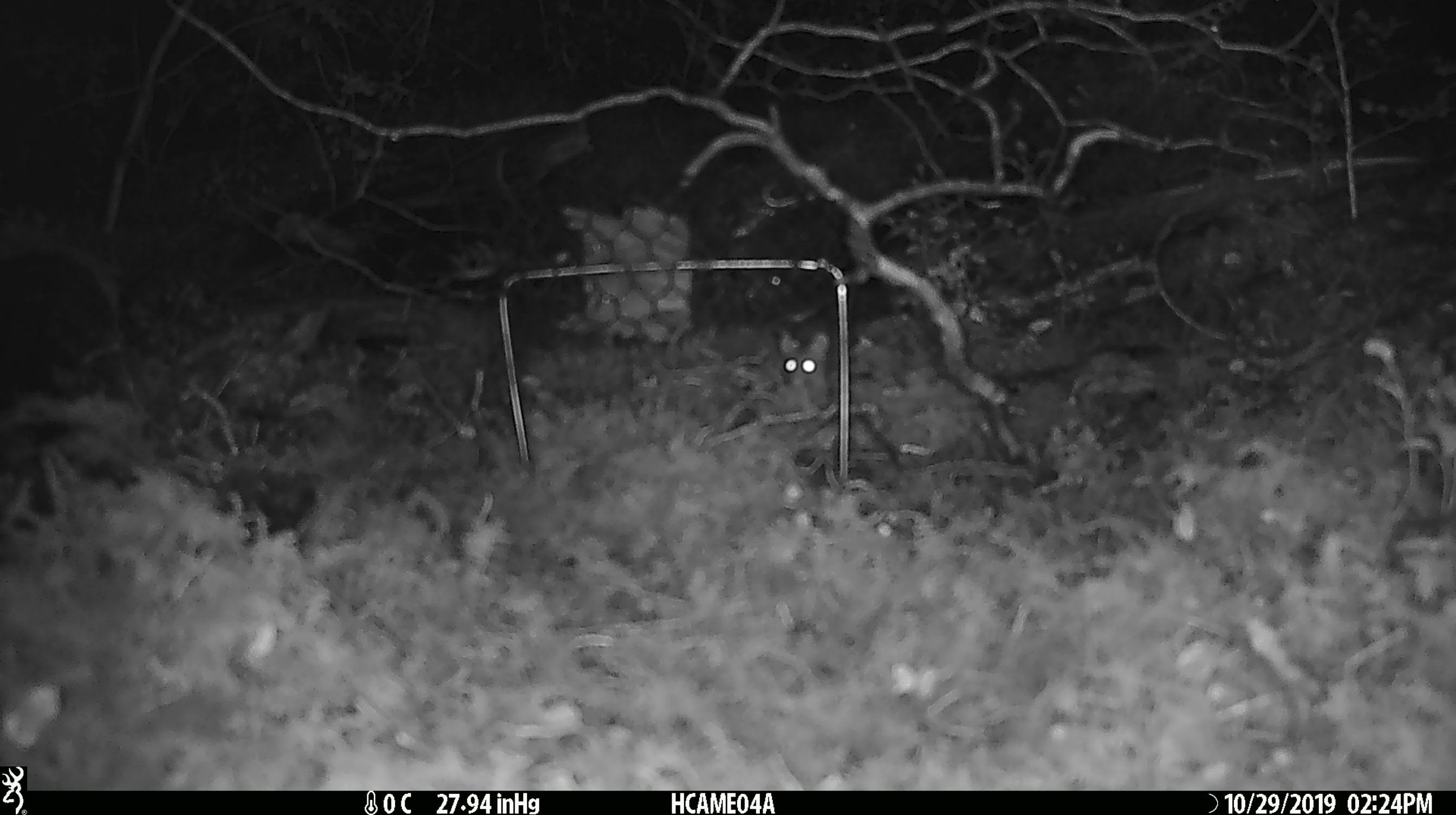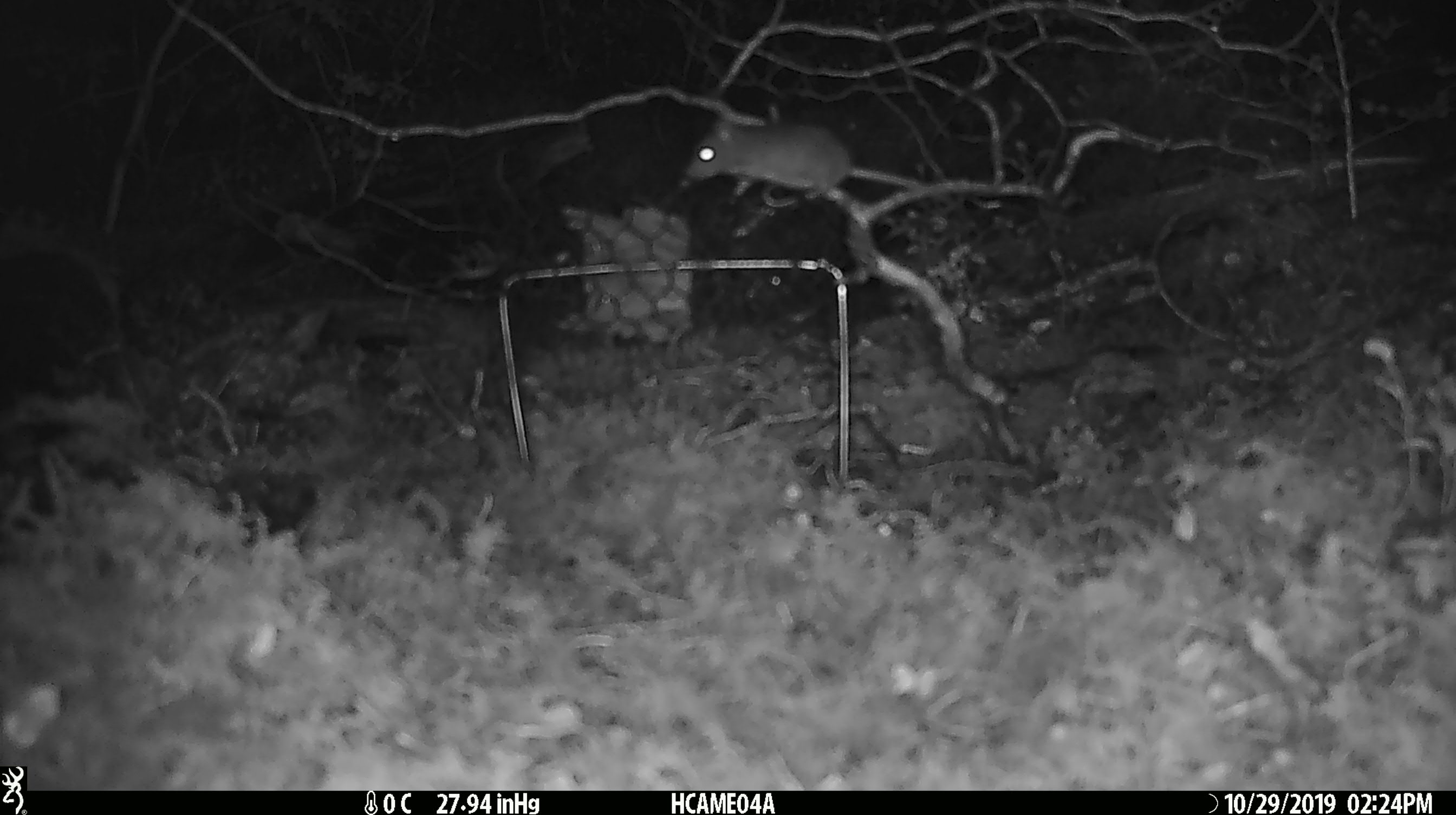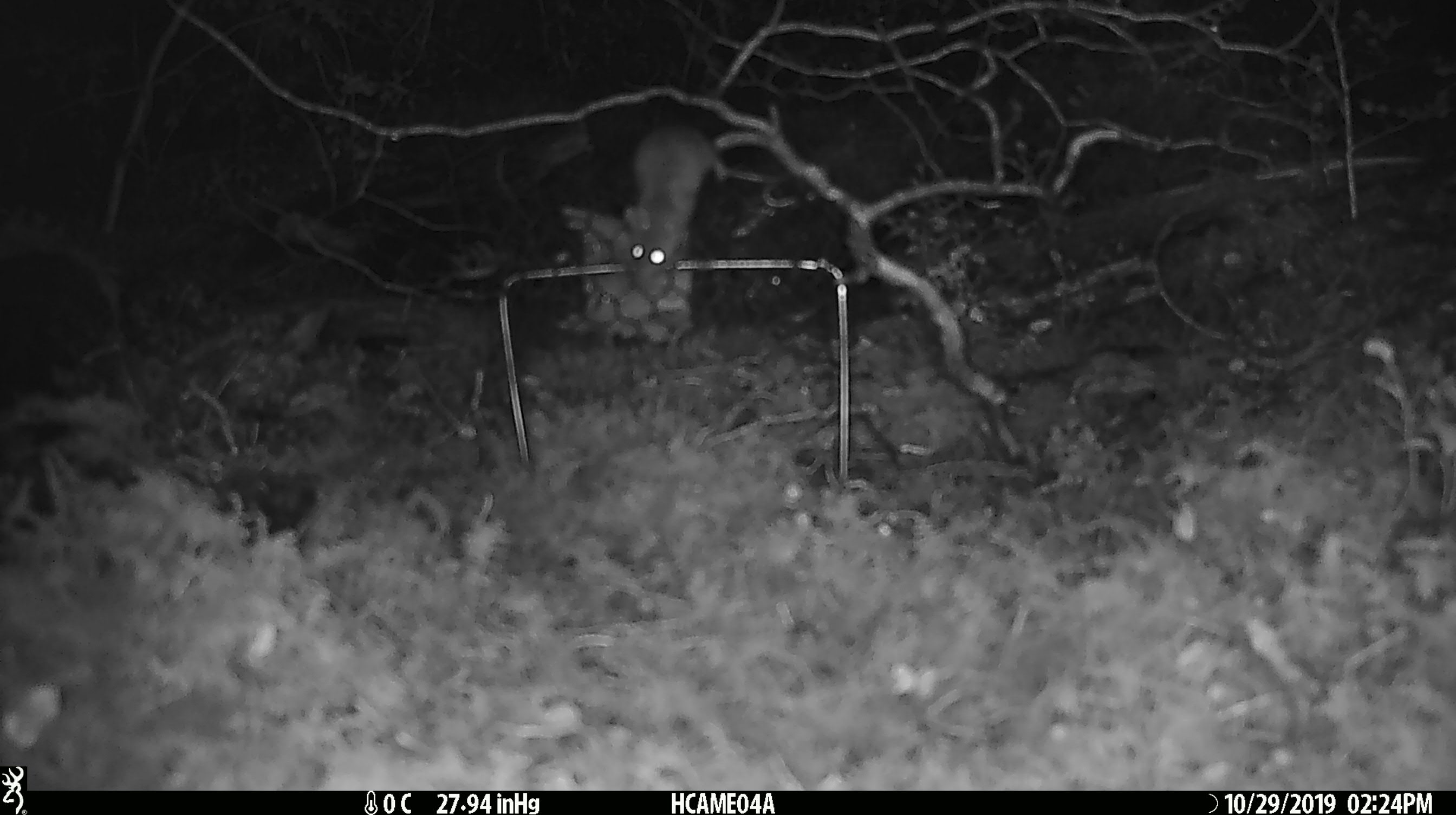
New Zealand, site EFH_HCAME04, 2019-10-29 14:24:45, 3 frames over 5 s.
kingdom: Animalia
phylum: Chordata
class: Mammalia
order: Rodentia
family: Muridae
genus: Mus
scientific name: Mus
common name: mouse